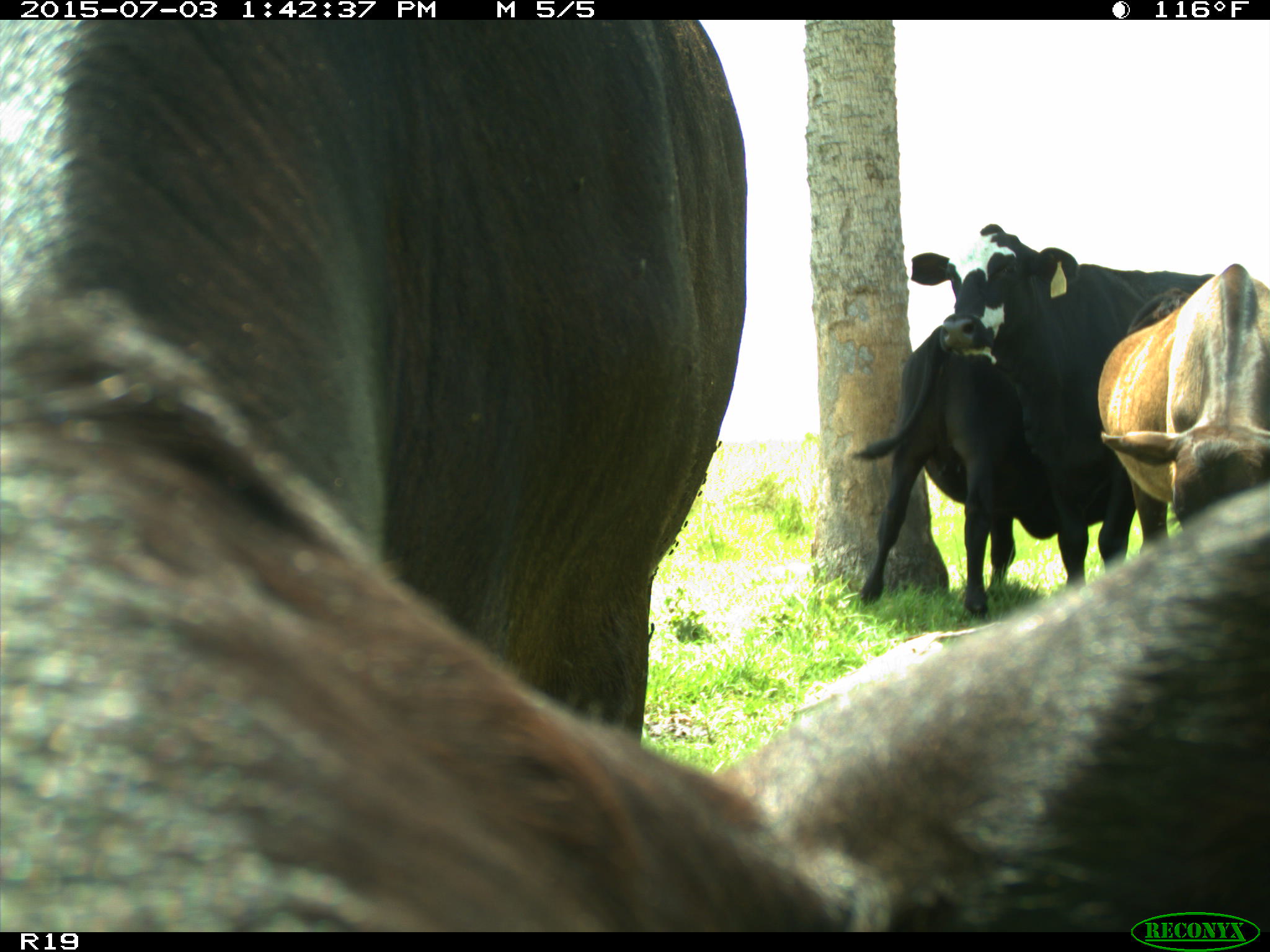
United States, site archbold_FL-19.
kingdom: Animalia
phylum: Chordata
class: Mammalia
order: Artiodactyla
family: Bovidae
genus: Bos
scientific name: Bos taurus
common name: domestic cow